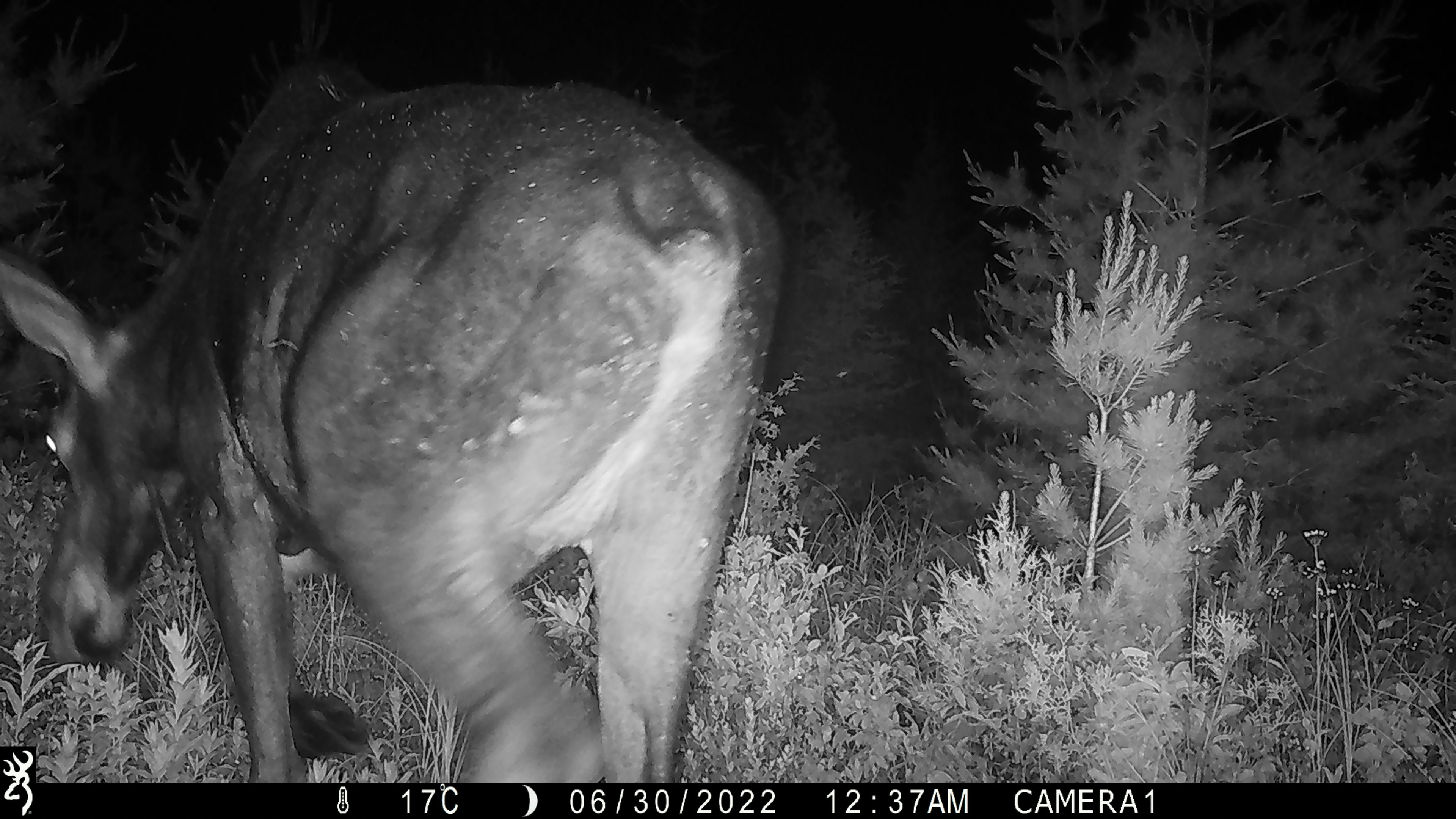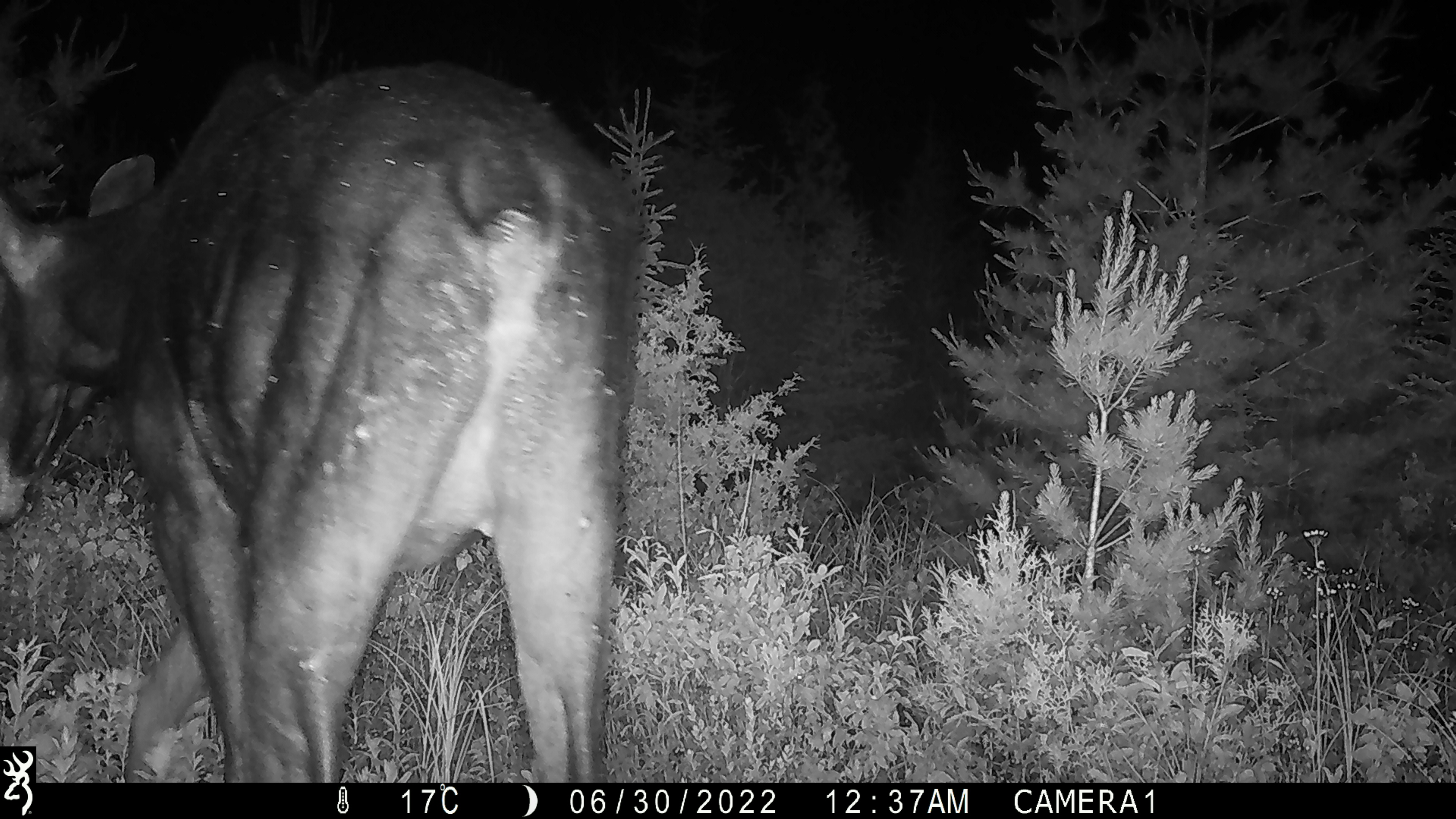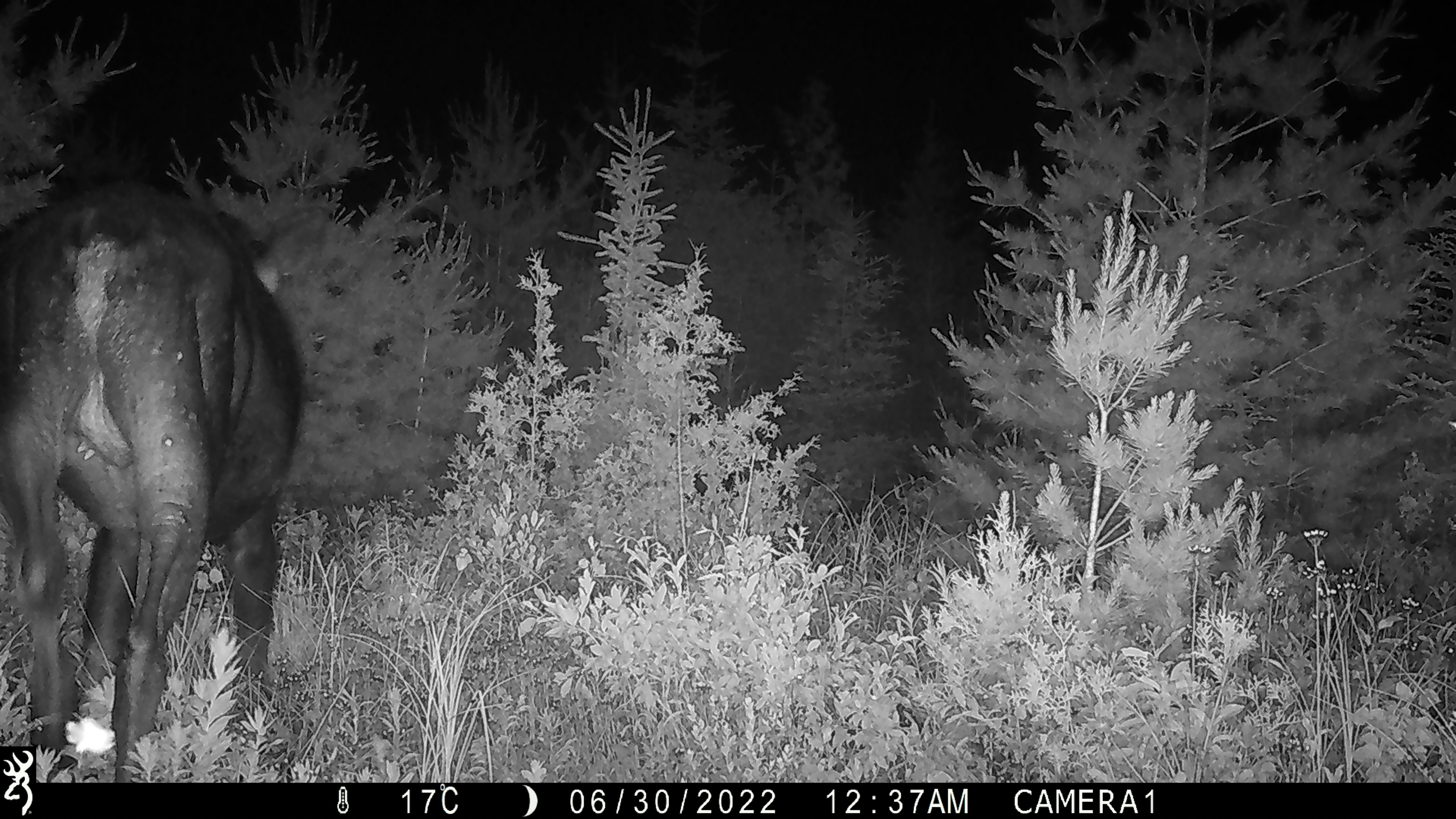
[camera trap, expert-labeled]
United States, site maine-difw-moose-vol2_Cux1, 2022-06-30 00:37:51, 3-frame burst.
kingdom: Animalia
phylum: Chordata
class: Mammalia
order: Artiodactyla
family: Cervidae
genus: Alces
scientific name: Alces alces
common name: moose